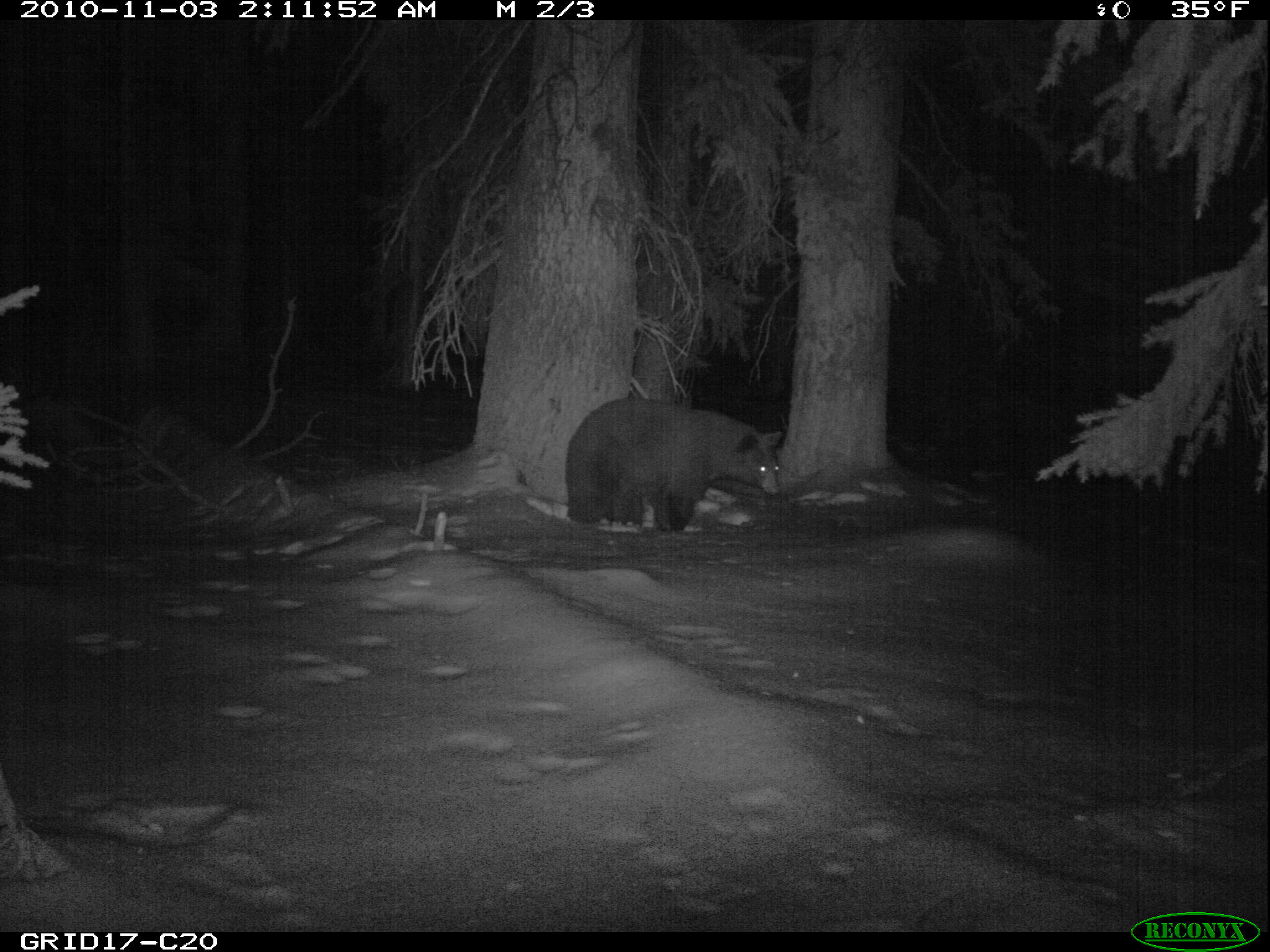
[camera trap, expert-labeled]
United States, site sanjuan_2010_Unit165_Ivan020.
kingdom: Animalia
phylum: Chordata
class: Mammalia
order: Carnivora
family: Ursidae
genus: Ursus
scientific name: Ursus americanus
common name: american black bear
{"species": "Ursus americanus (american black bear)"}